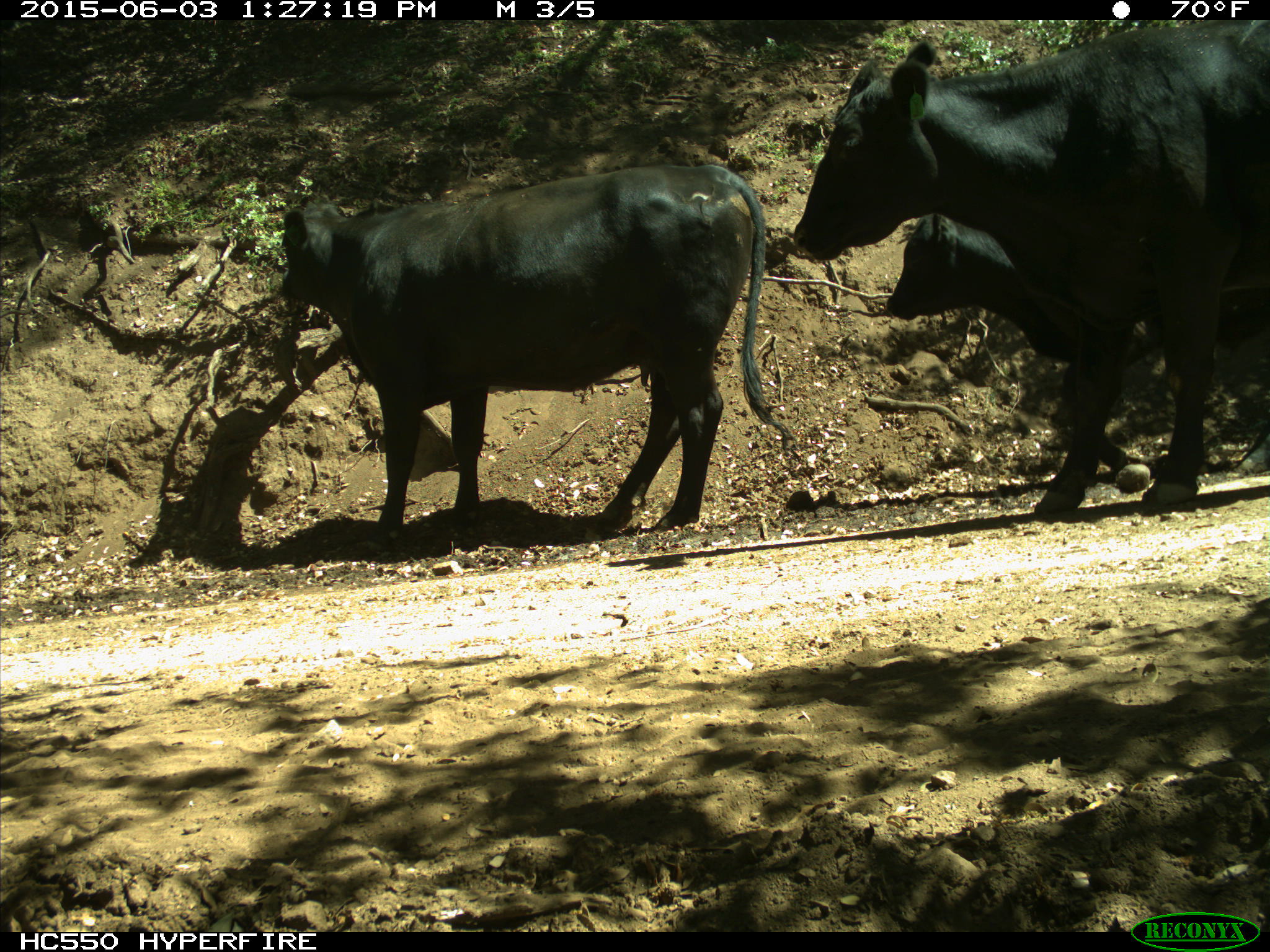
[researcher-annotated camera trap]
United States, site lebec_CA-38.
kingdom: Animalia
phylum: Chordata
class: Mammalia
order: Artiodactyla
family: Bovidae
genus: Bos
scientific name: Bos taurus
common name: domestic cow